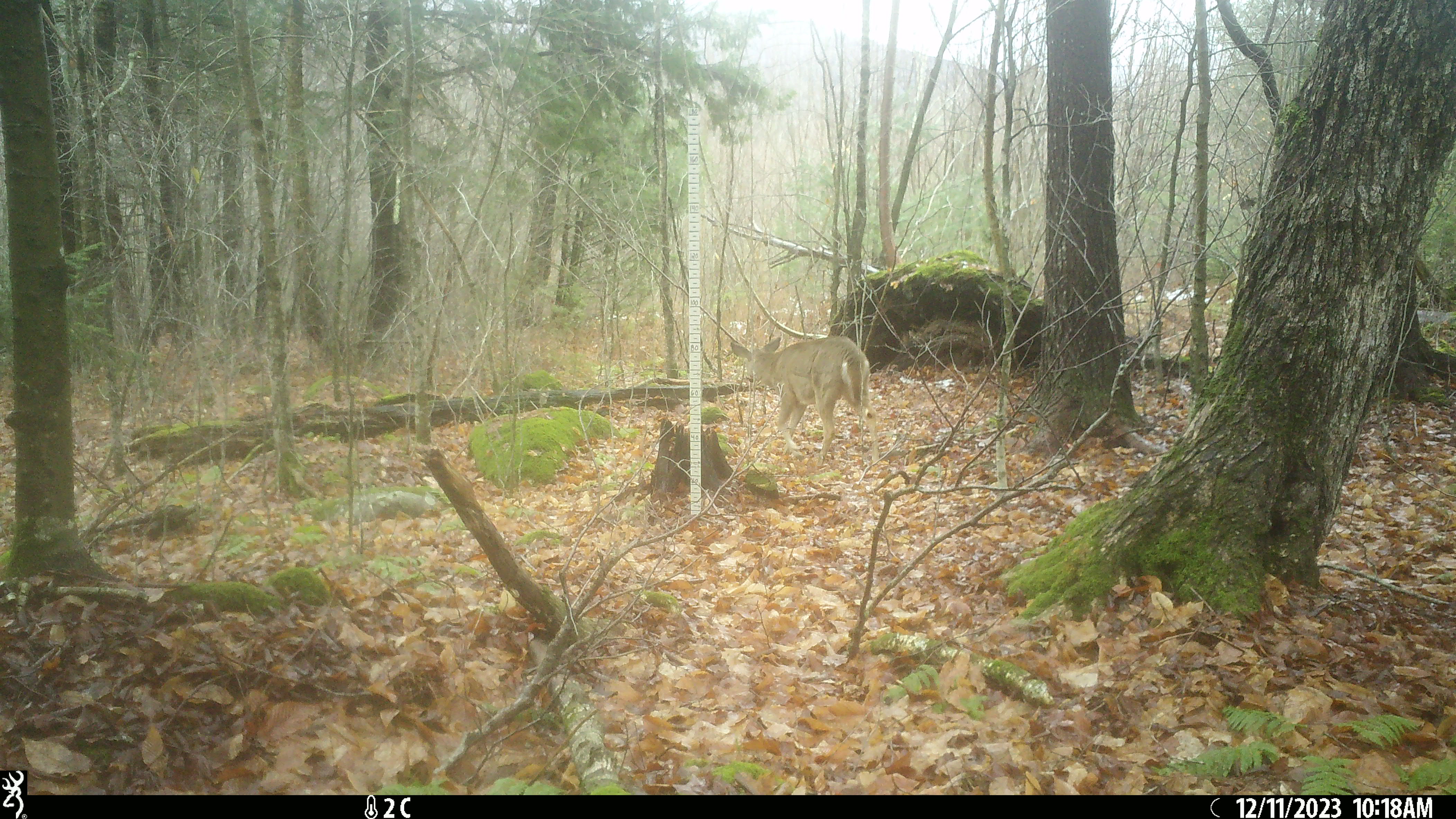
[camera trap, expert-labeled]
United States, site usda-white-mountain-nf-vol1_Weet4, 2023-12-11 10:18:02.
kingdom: Animalia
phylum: Chordata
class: Mammalia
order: Artiodactyla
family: Cervidae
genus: Odocoileus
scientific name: Odocoileus virginianus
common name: white-tailed deer